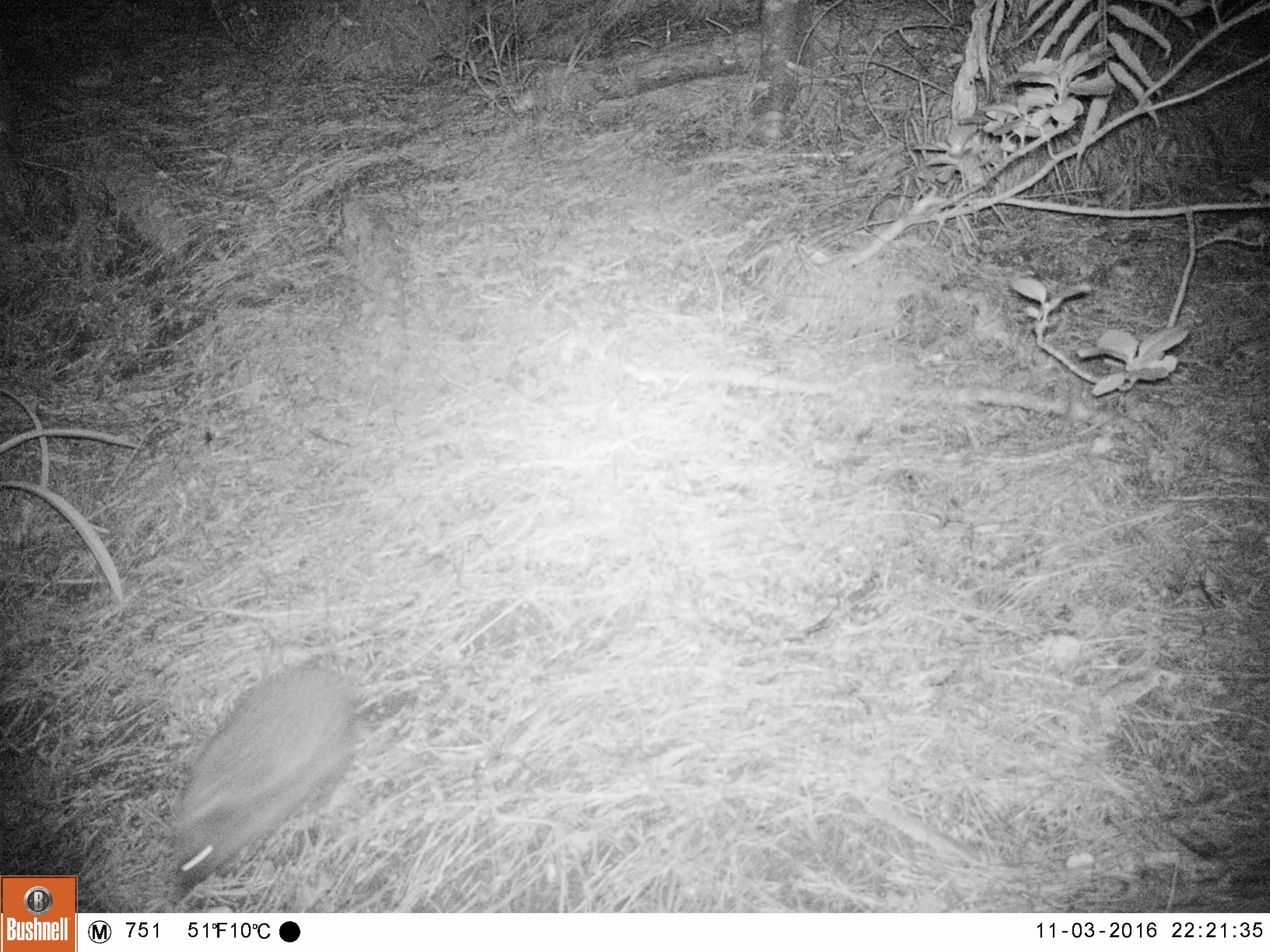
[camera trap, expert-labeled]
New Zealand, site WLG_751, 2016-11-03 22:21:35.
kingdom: Animalia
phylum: Chordata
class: Mammalia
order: Eulipotyphla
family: Erinaceidae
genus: Erinaceus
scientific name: Erinaceus europaeus europaeus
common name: european hedgehog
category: hedgehog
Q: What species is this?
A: Hedgehog (european hedgehog) (Erinaceus europaeus europaeus).